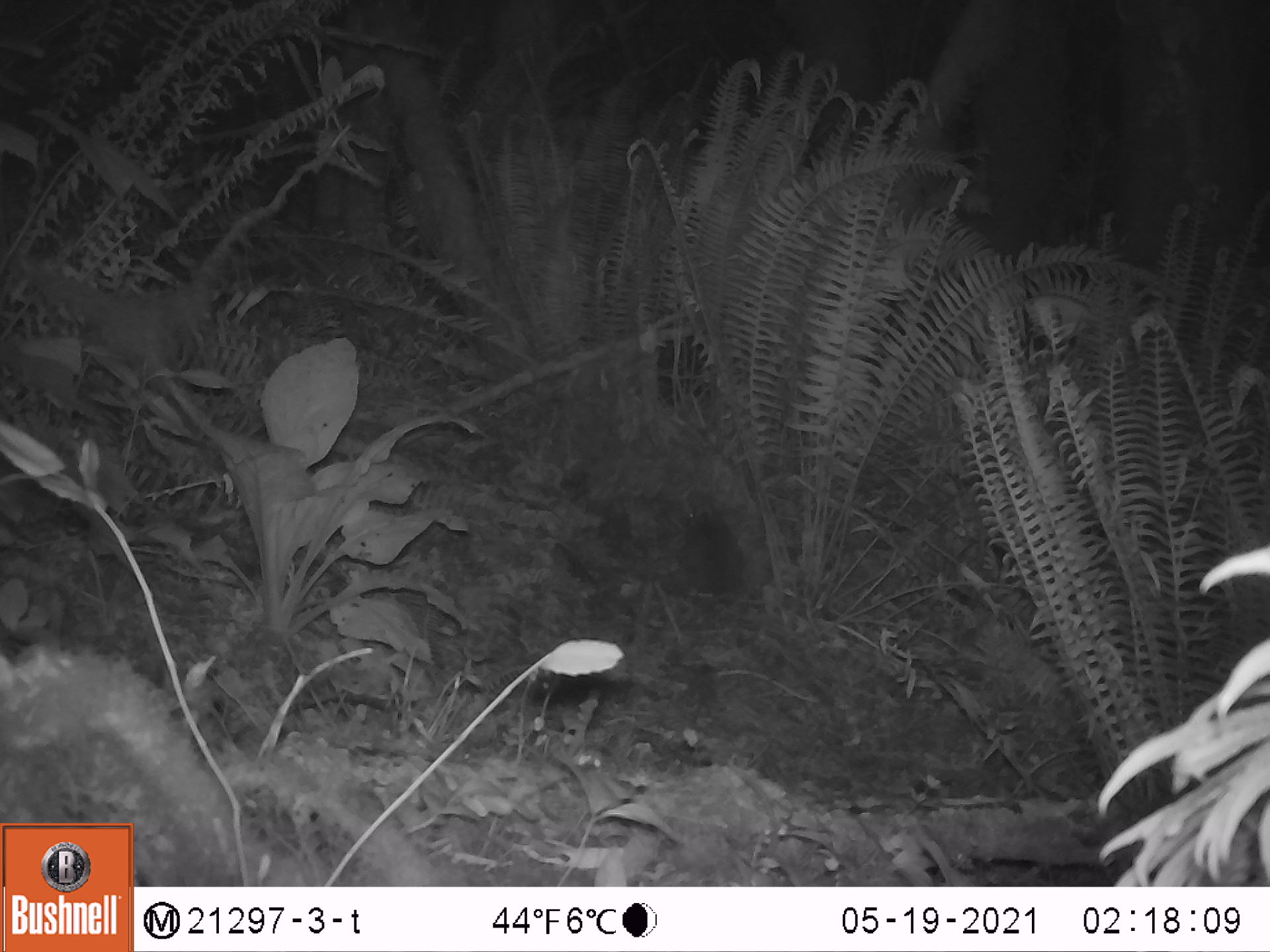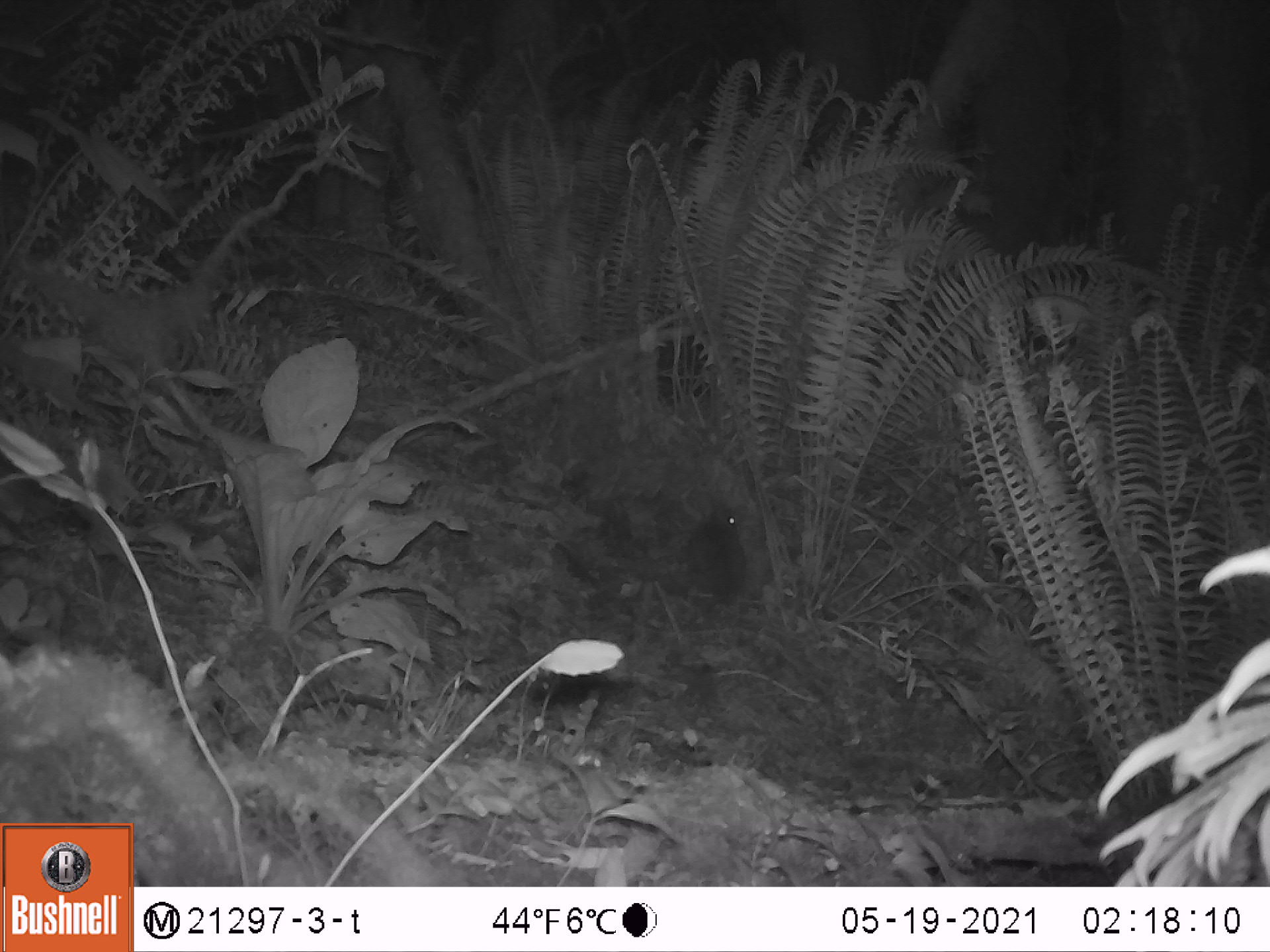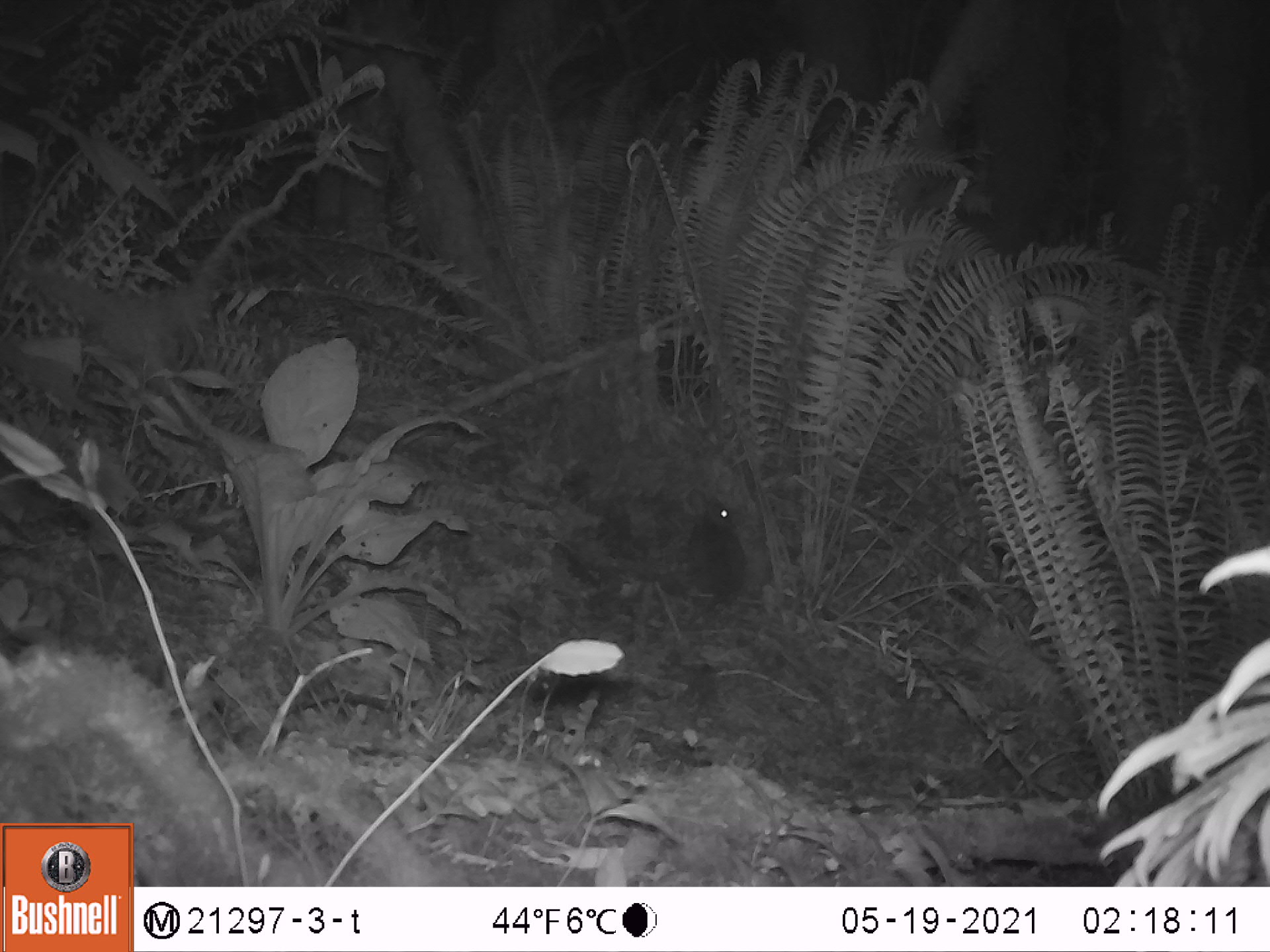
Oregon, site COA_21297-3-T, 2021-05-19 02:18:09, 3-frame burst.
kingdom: Animalia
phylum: Chordata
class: Mammalia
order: Lagomorpha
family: Leporidae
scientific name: Leporidae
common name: hares and rabbits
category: leporidae family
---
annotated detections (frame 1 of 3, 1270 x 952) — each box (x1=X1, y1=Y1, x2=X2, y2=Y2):
leporidae family: (x1=678, y1=489, x2=752, y2=603)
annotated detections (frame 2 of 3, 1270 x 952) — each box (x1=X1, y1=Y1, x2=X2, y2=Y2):
leporidae family: (x1=673, y1=480, x2=745, y2=611)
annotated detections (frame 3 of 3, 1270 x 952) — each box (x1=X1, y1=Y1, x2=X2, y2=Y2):
leporidae family: (x1=679, y1=475, x2=753, y2=607)